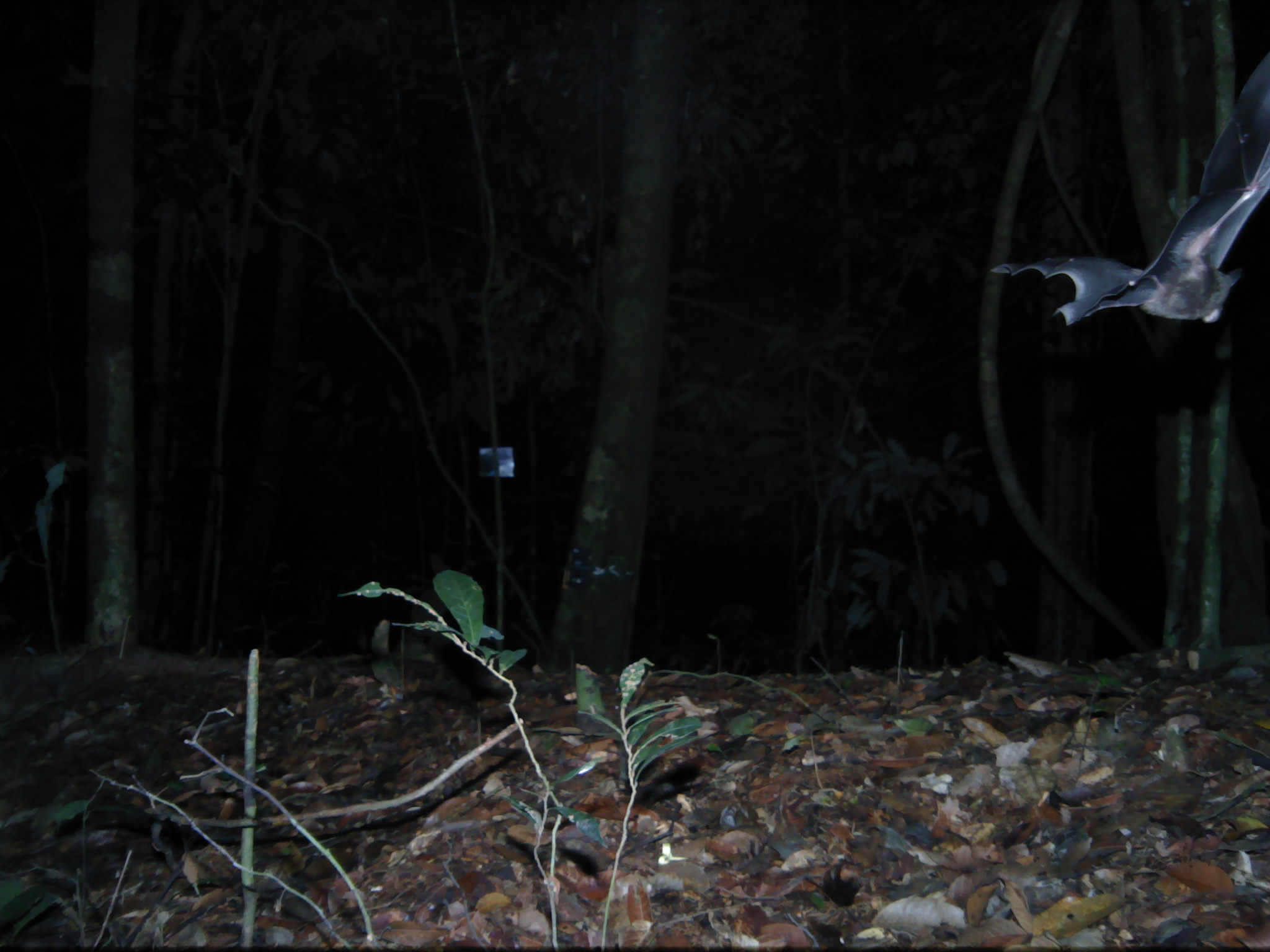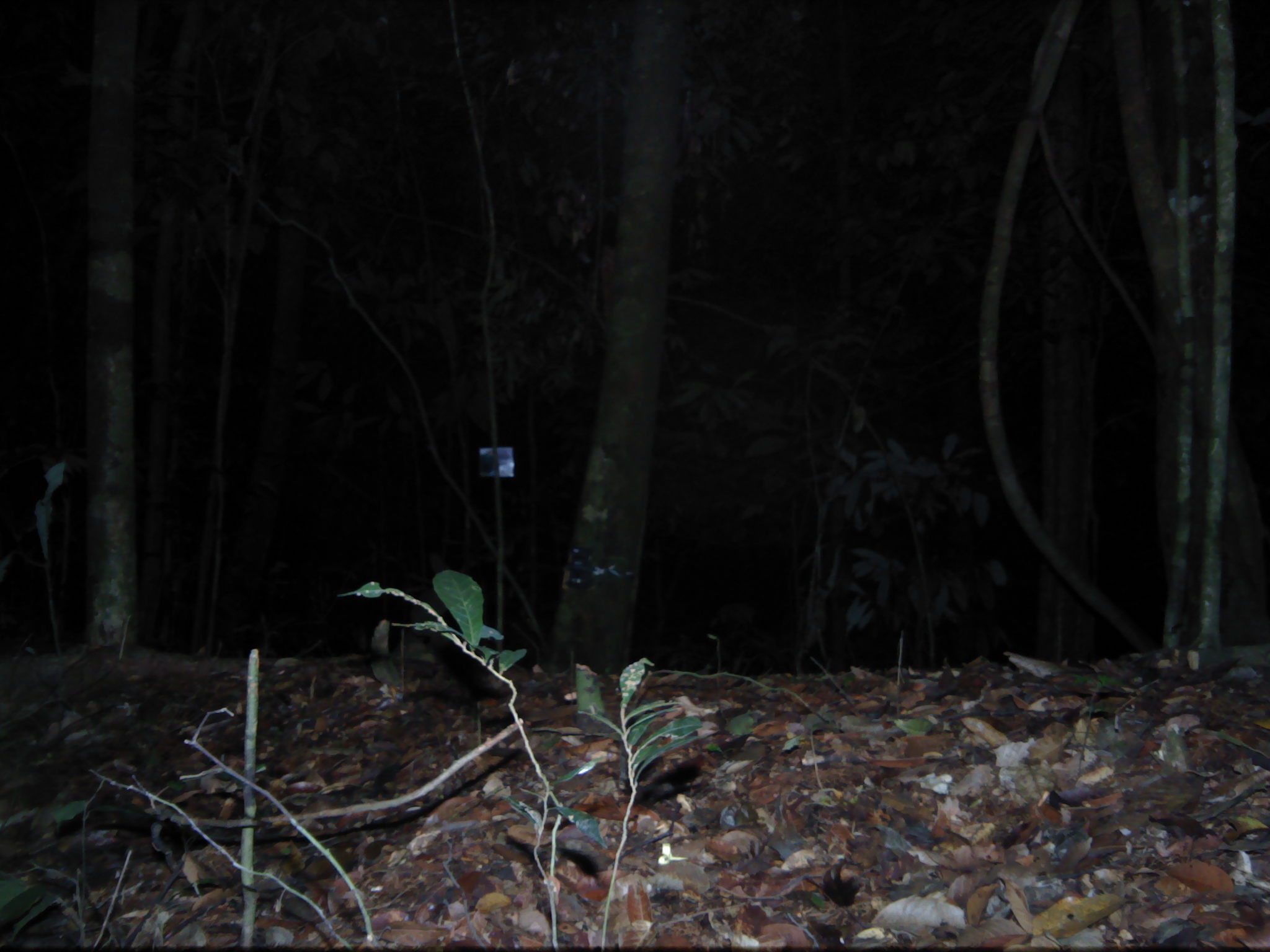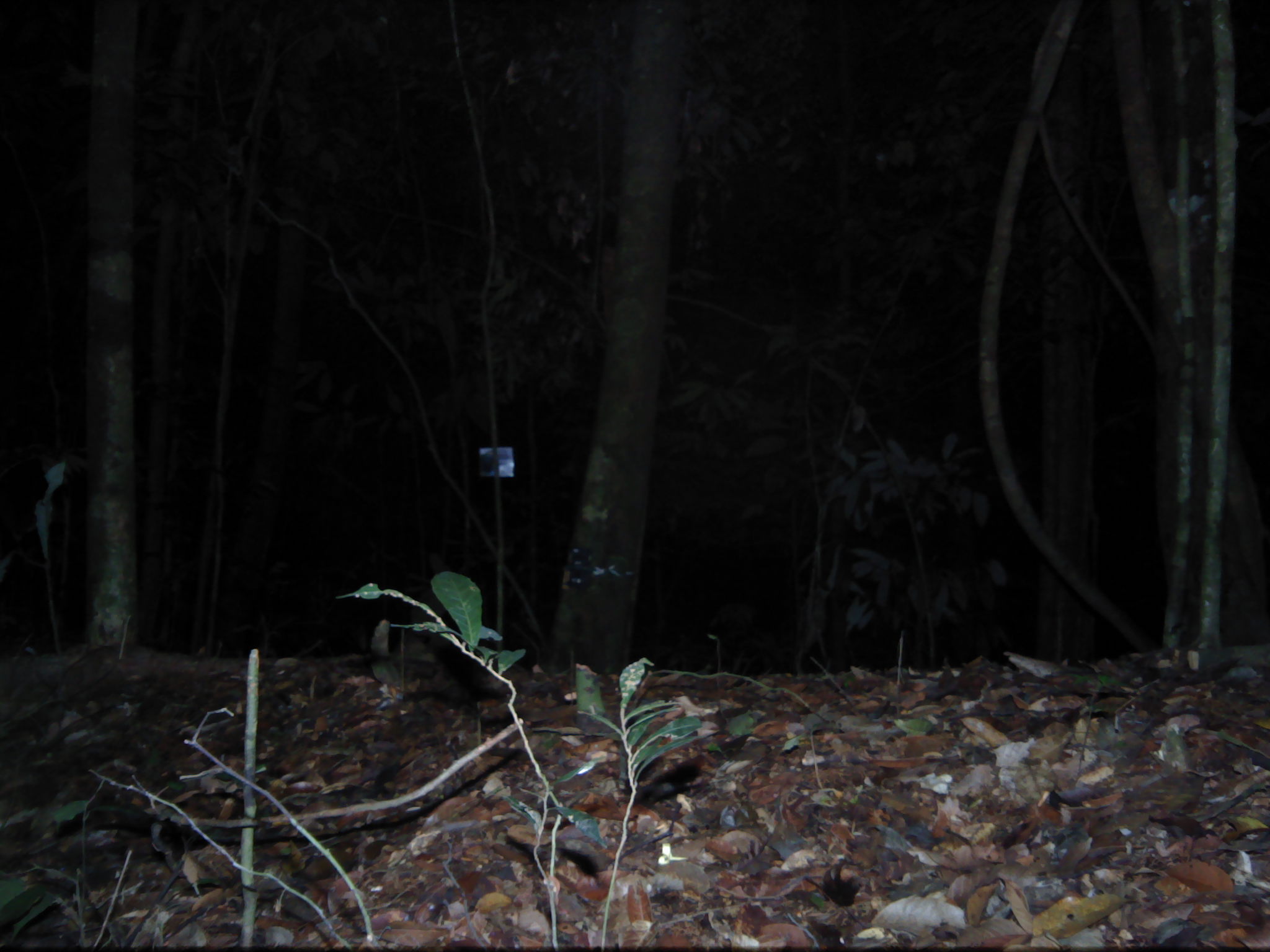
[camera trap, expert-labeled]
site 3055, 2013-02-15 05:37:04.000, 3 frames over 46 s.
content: unidentified animal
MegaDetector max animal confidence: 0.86